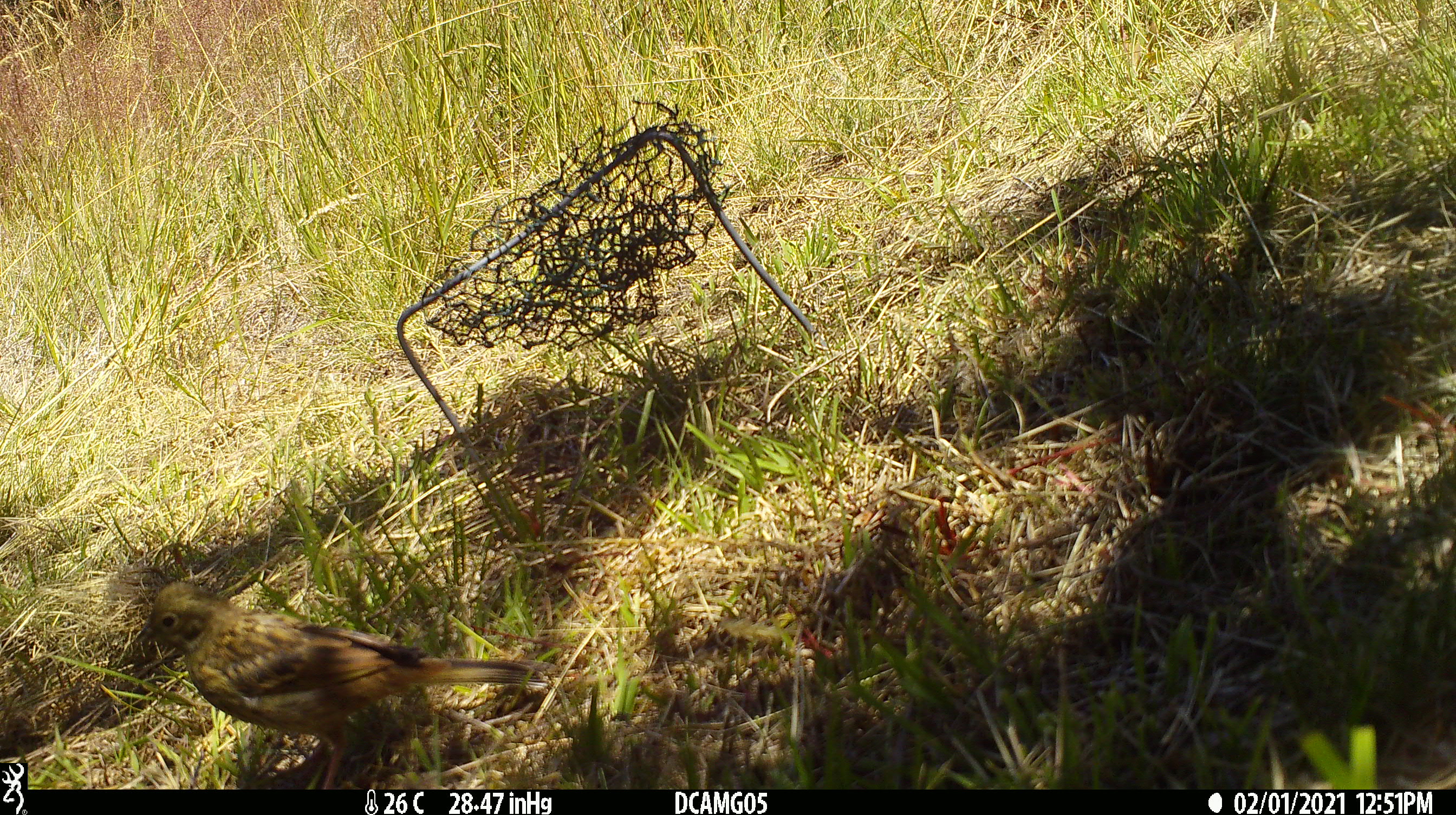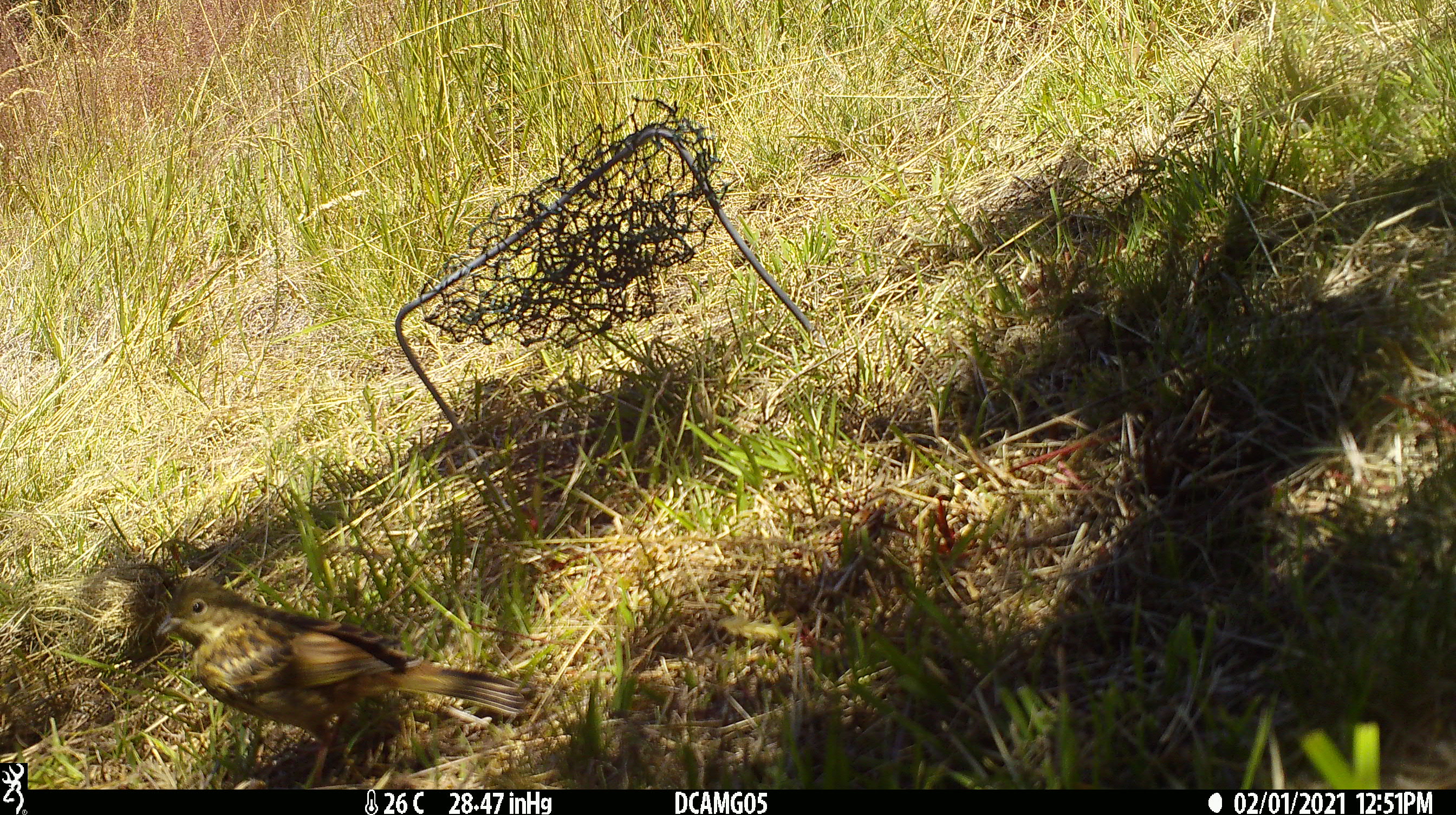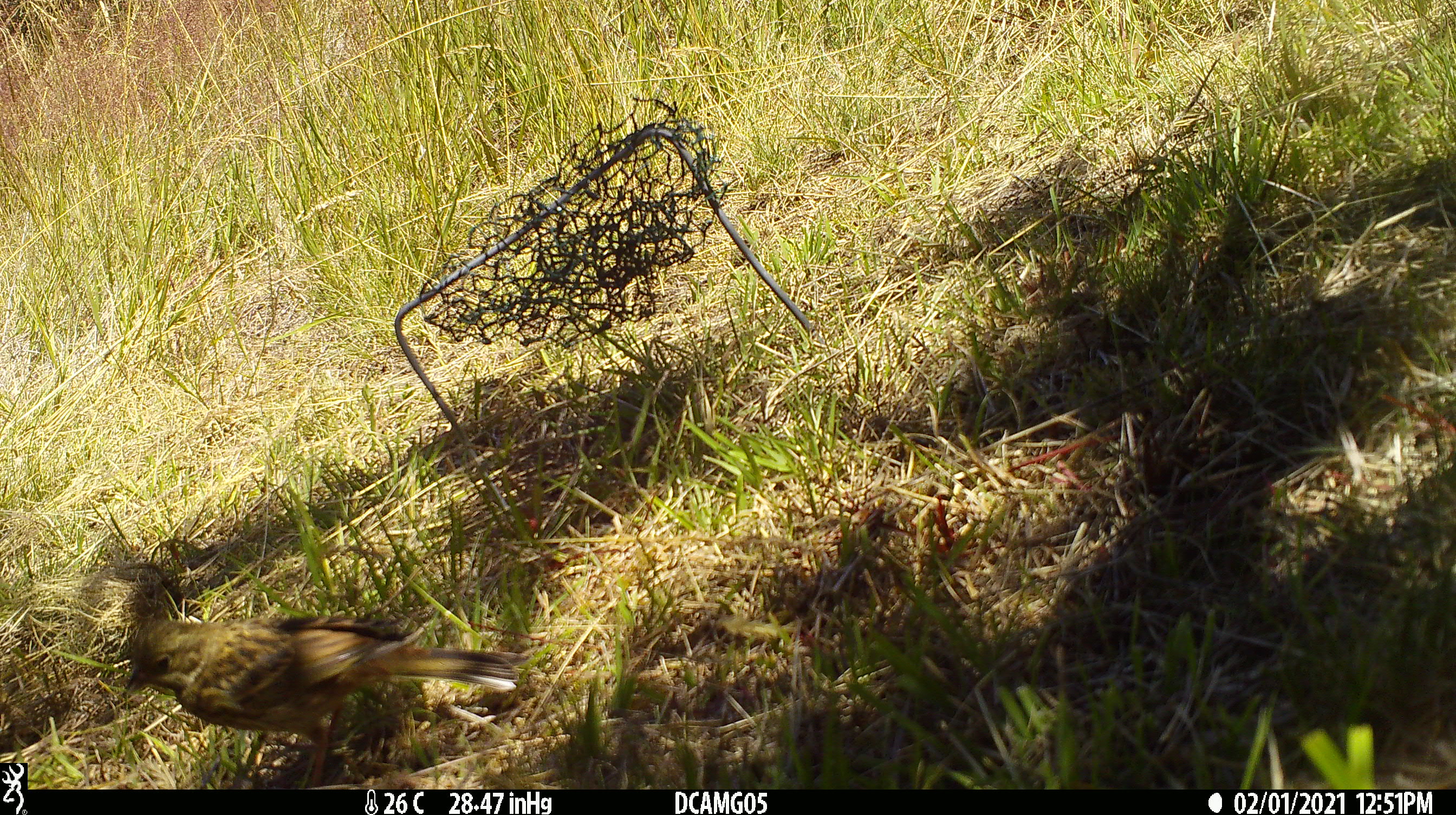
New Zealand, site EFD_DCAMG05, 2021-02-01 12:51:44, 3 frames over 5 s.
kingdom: Animalia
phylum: Chordata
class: Aves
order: Passeriformes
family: Emberizidae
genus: Emberiza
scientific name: Emberiza citrinella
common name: yellowhammer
Yellowhammer (Emberiza citrinella).